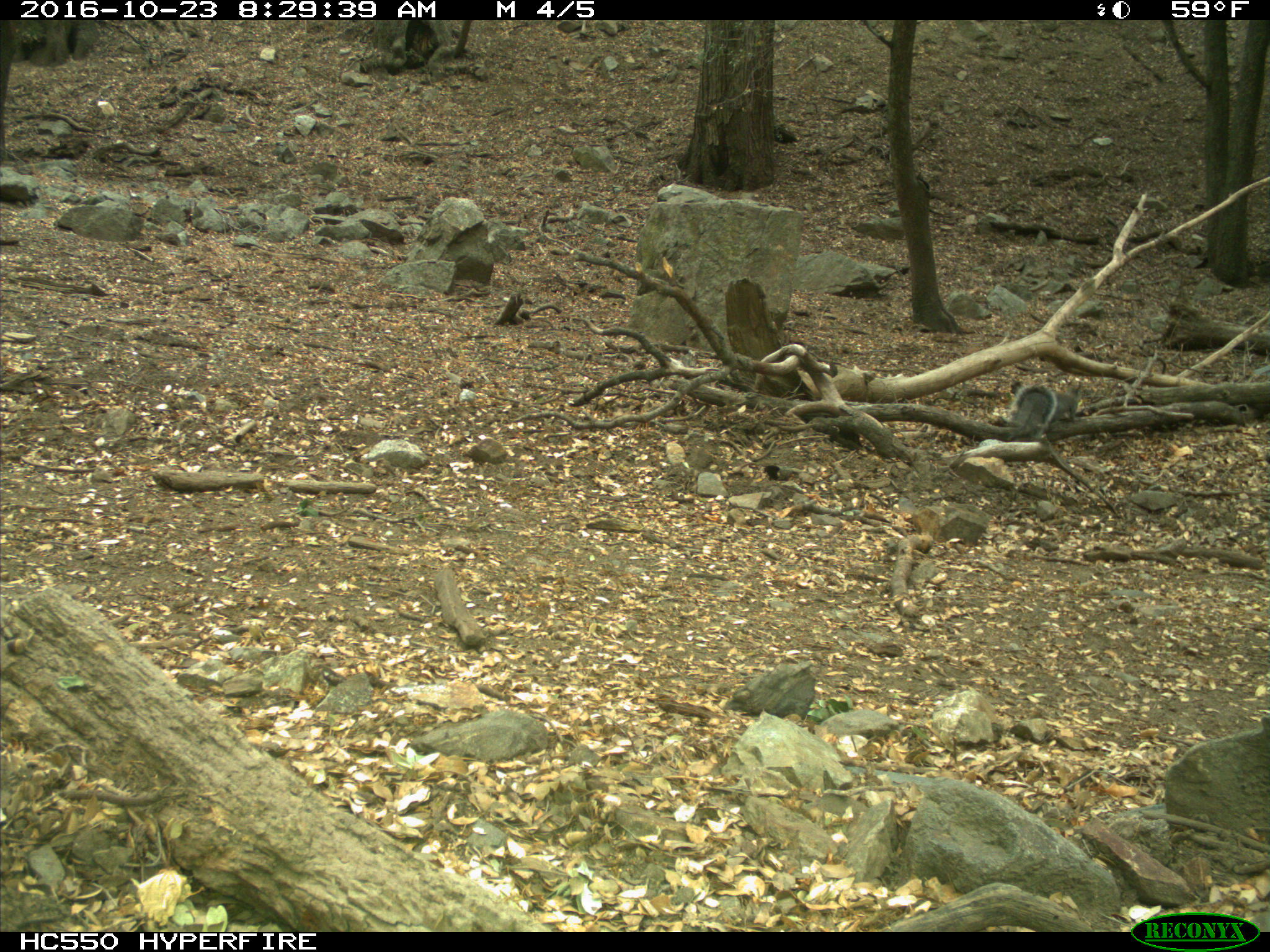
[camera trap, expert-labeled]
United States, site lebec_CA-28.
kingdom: Animalia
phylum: Chordata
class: Mammalia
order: Rodentia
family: Sciuridae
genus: Sciurus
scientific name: Sciurus carolinensis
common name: eastern gray squirrel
Sciurus carolinensis (eastern gray squirrel).